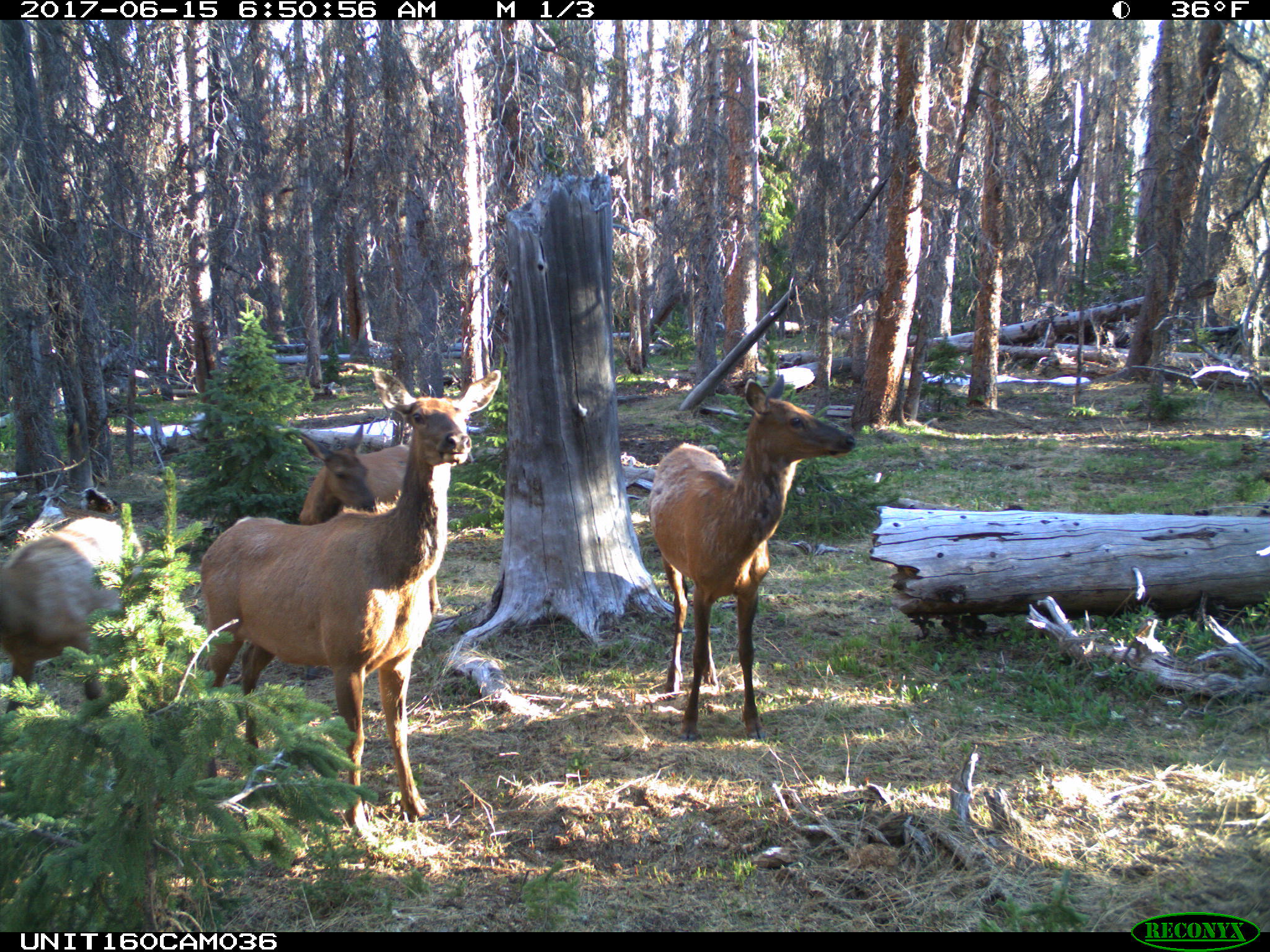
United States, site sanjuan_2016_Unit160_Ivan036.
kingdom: Animalia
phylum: Chordata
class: Mammalia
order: Artiodactyla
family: Cervidae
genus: Cervus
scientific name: Cervus elaphus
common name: red deer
Cervus elaphus (red deer).